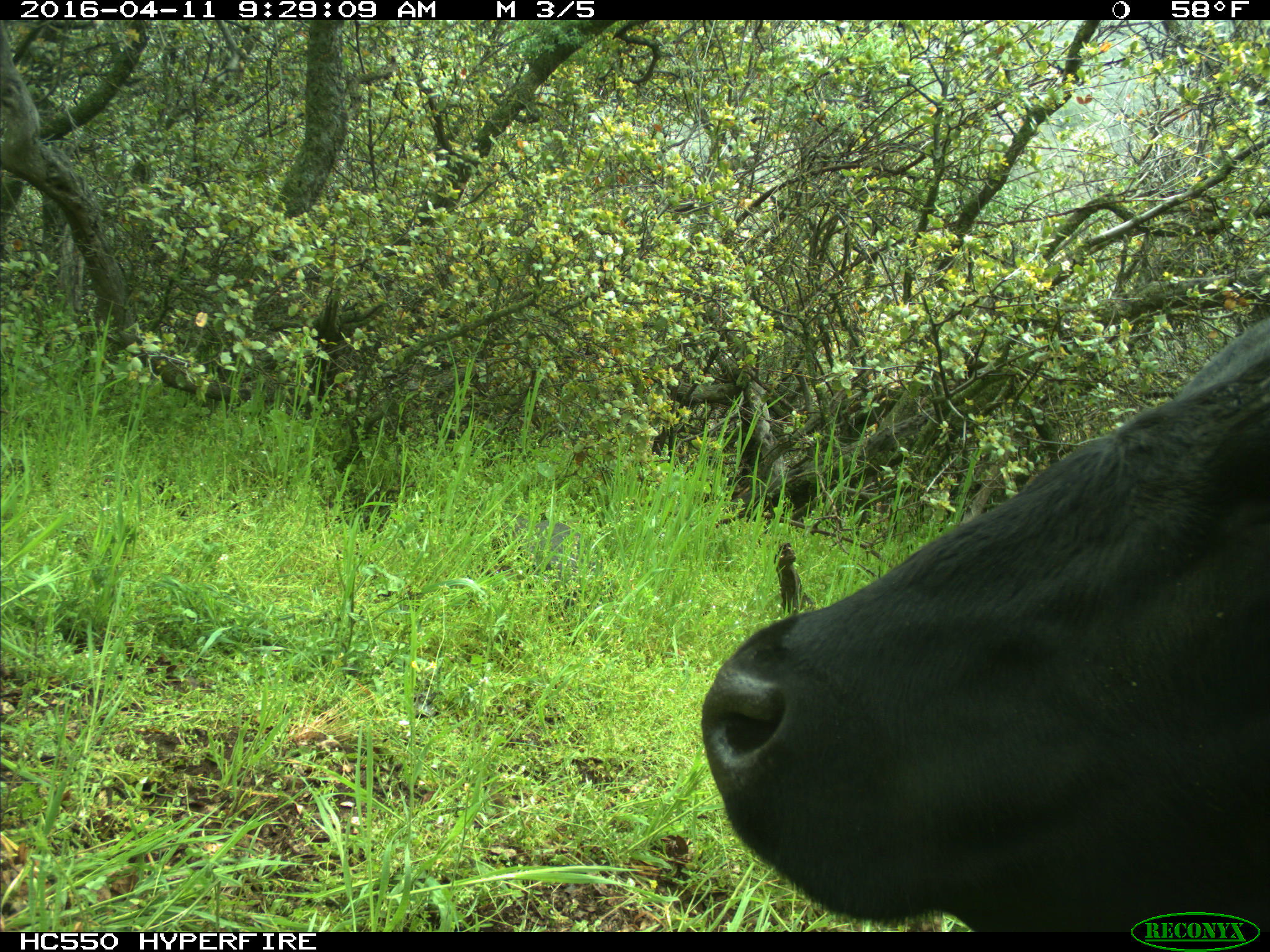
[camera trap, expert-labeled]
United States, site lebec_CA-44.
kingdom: Animalia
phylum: Chordata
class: Mammalia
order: Artiodactyla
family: Bovidae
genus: Bos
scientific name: Bos taurus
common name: domestic cow